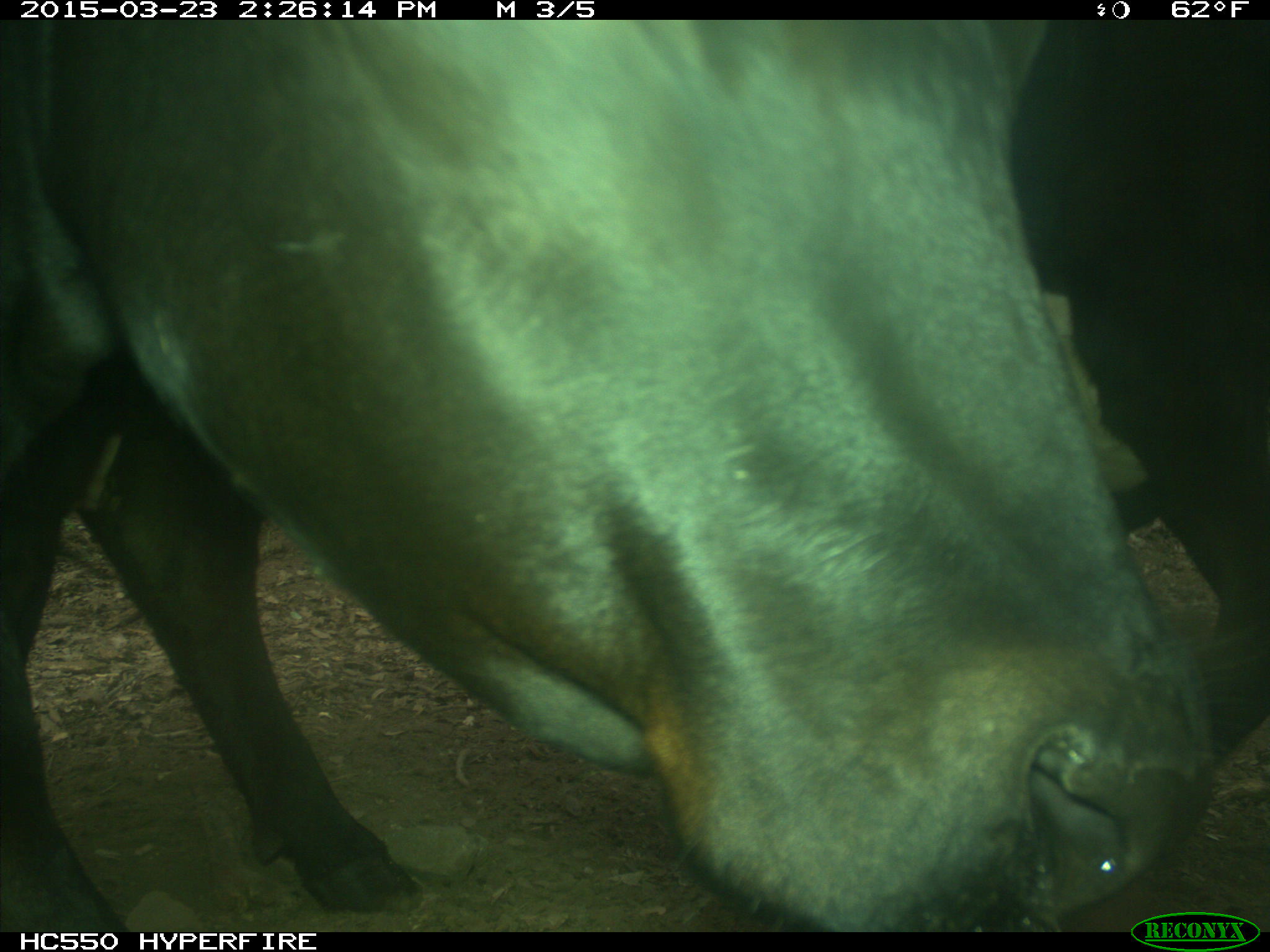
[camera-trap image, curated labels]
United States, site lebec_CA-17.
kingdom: Animalia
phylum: Chordata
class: Mammalia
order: Artiodactyla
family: Bovidae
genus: Bos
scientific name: Bos taurus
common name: domestic cow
Bos taurus (domestic cow).